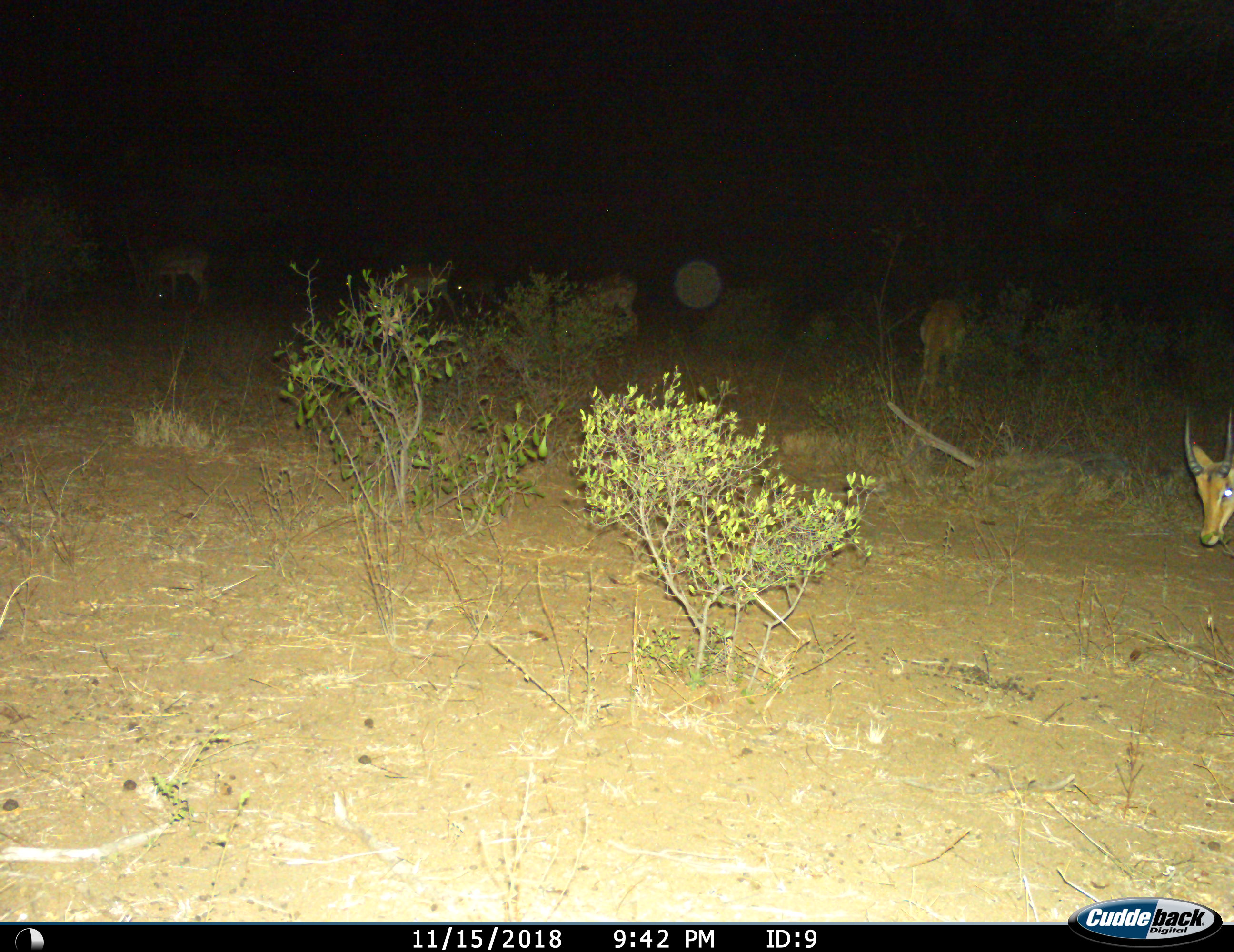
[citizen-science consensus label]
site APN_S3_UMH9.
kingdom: Animalia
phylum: Chordata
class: Mammalia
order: Artiodactyla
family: Bovidae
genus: Aepyceros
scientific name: Aepyceros melampus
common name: impala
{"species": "impala (Aepyceros melampus)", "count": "5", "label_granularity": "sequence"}